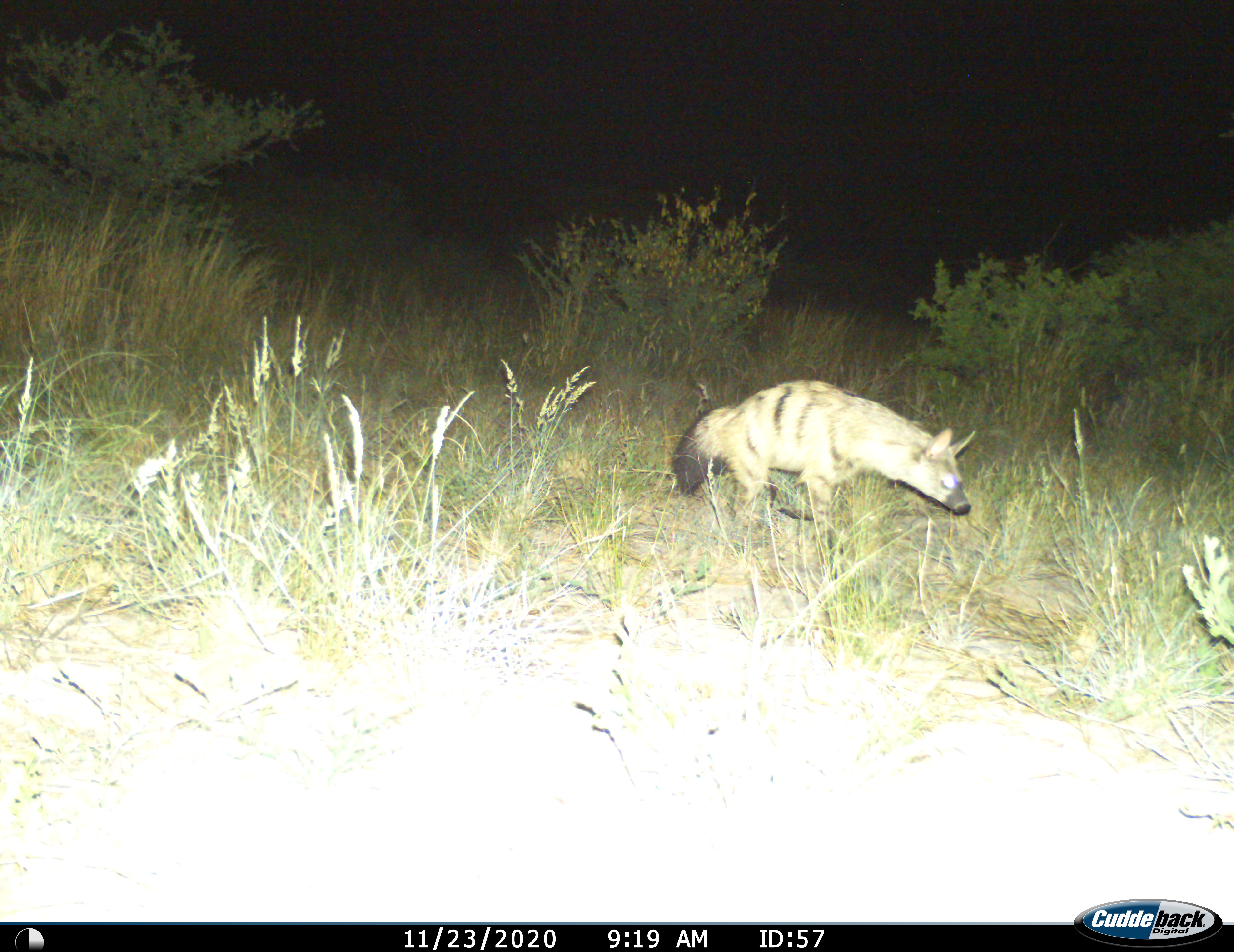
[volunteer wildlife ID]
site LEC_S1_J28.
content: unidentified animal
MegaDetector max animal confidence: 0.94